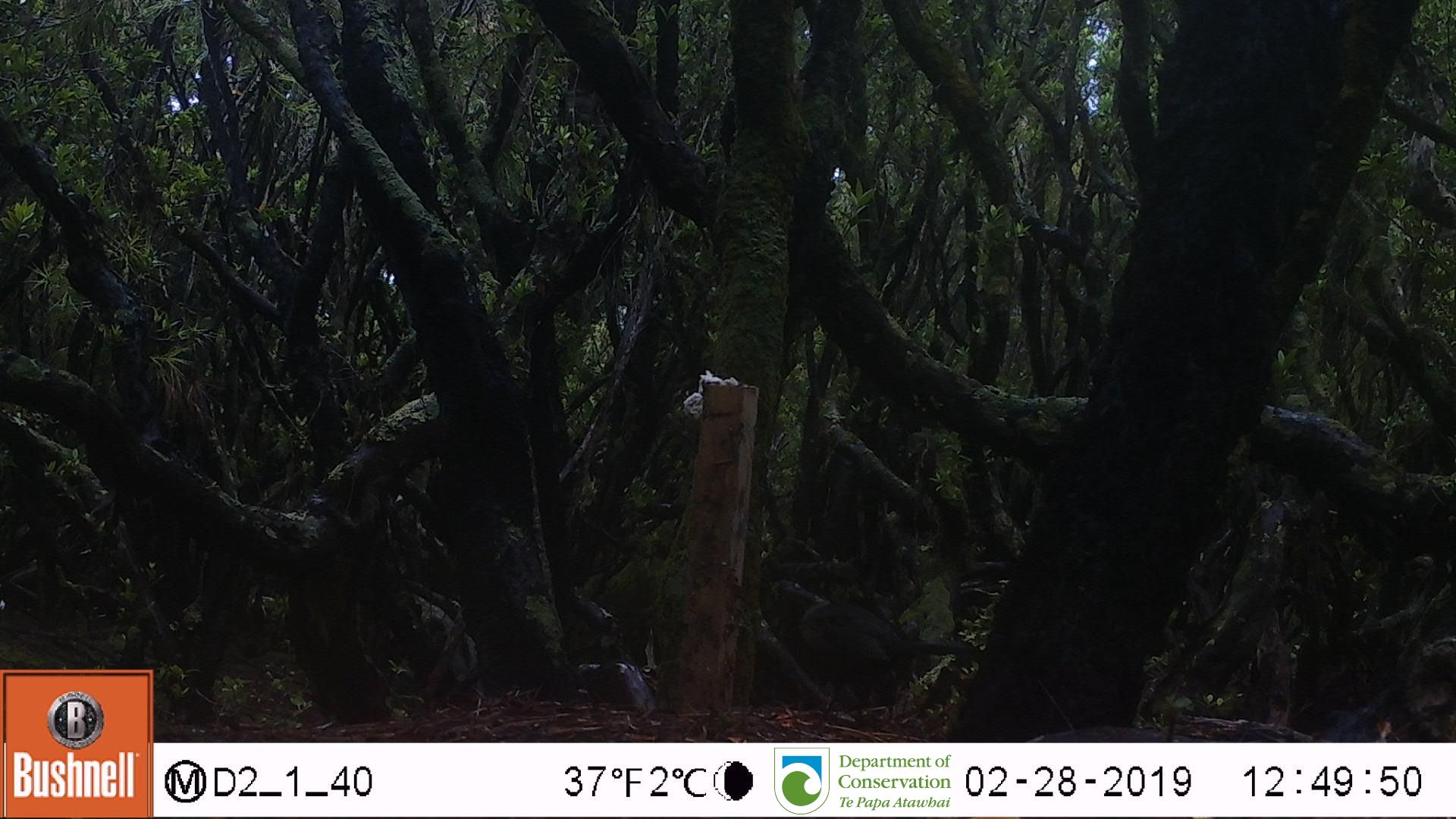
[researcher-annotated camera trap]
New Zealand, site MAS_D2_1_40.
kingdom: Animalia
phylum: Chordata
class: Aves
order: Passeriformes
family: Turdidae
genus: Turdus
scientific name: Turdus merula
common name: eurasian blackbird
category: blackbird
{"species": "blackbird (eurasian blackbird) (Turdus merula)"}